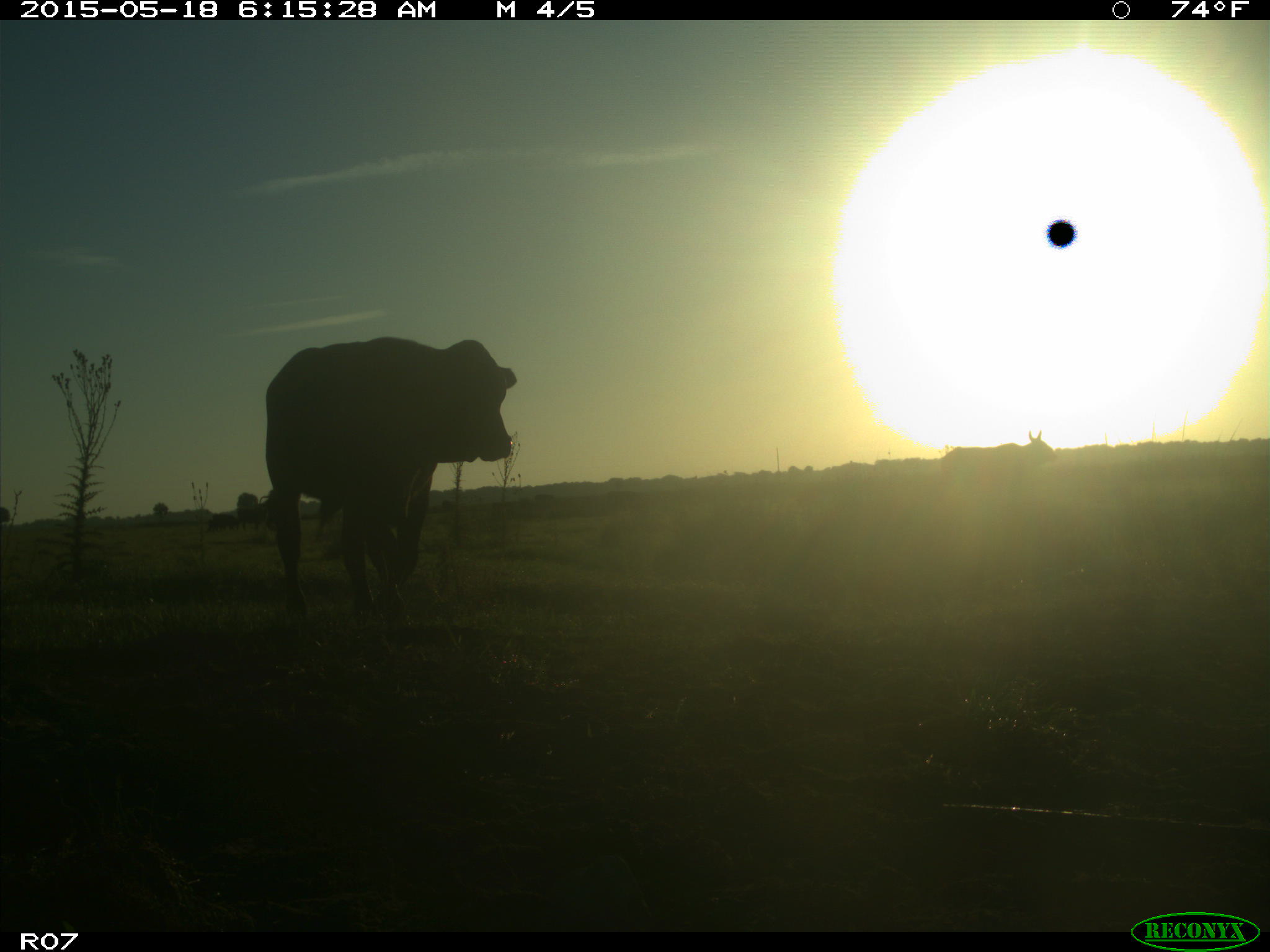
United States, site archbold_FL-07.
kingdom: Animalia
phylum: Chordata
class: Mammalia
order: Artiodactyla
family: Bovidae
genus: Bos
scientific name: Bos taurus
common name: domestic cow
Bos taurus (domestic cow).